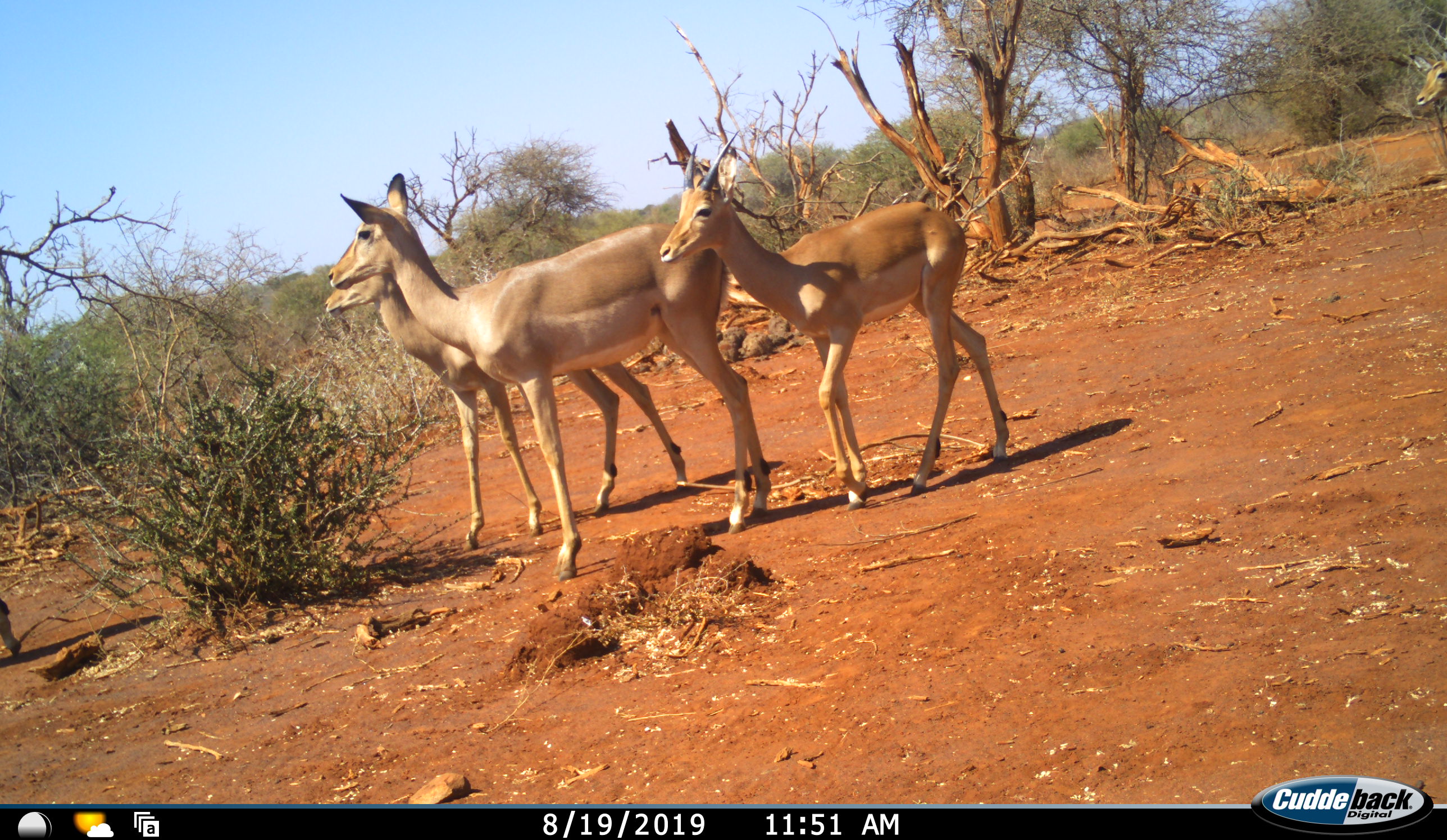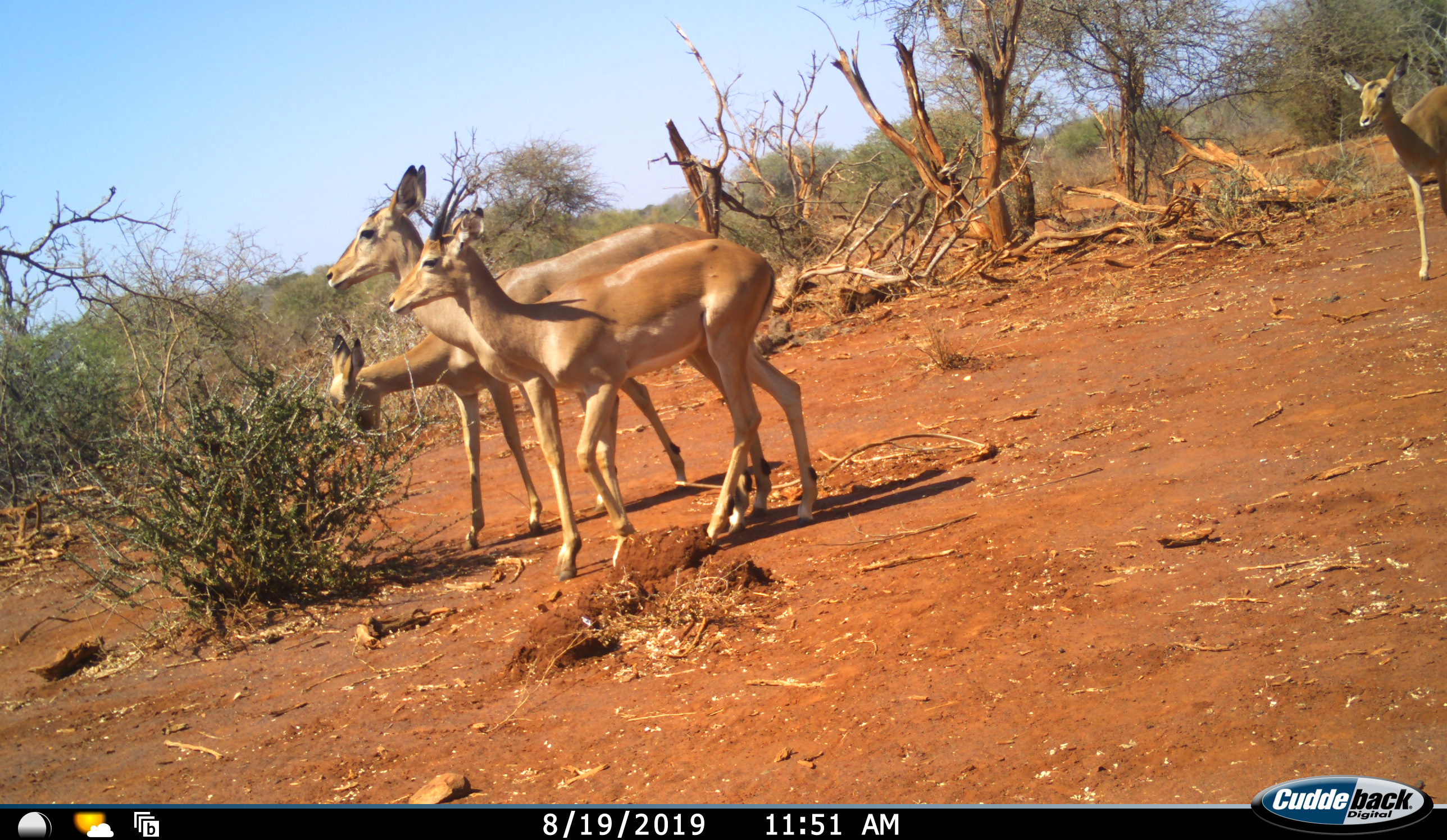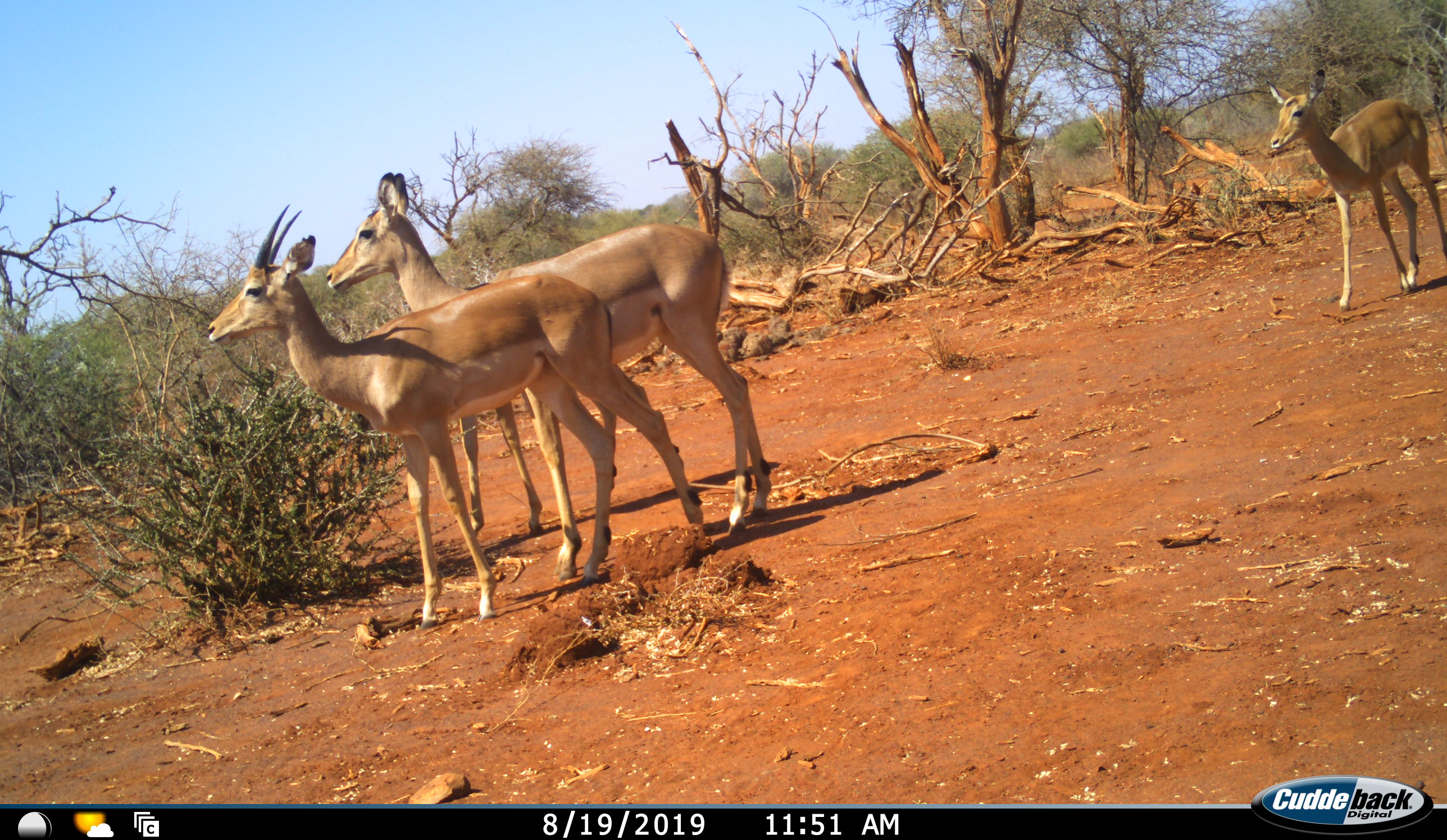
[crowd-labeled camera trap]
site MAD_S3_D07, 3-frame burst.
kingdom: Animalia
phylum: Chordata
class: Mammalia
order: Artiodactyla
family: Bovidae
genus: Aepyceros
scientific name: Aepyceros melampus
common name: impala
Impala (Aepyceros melampus), count 4. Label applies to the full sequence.